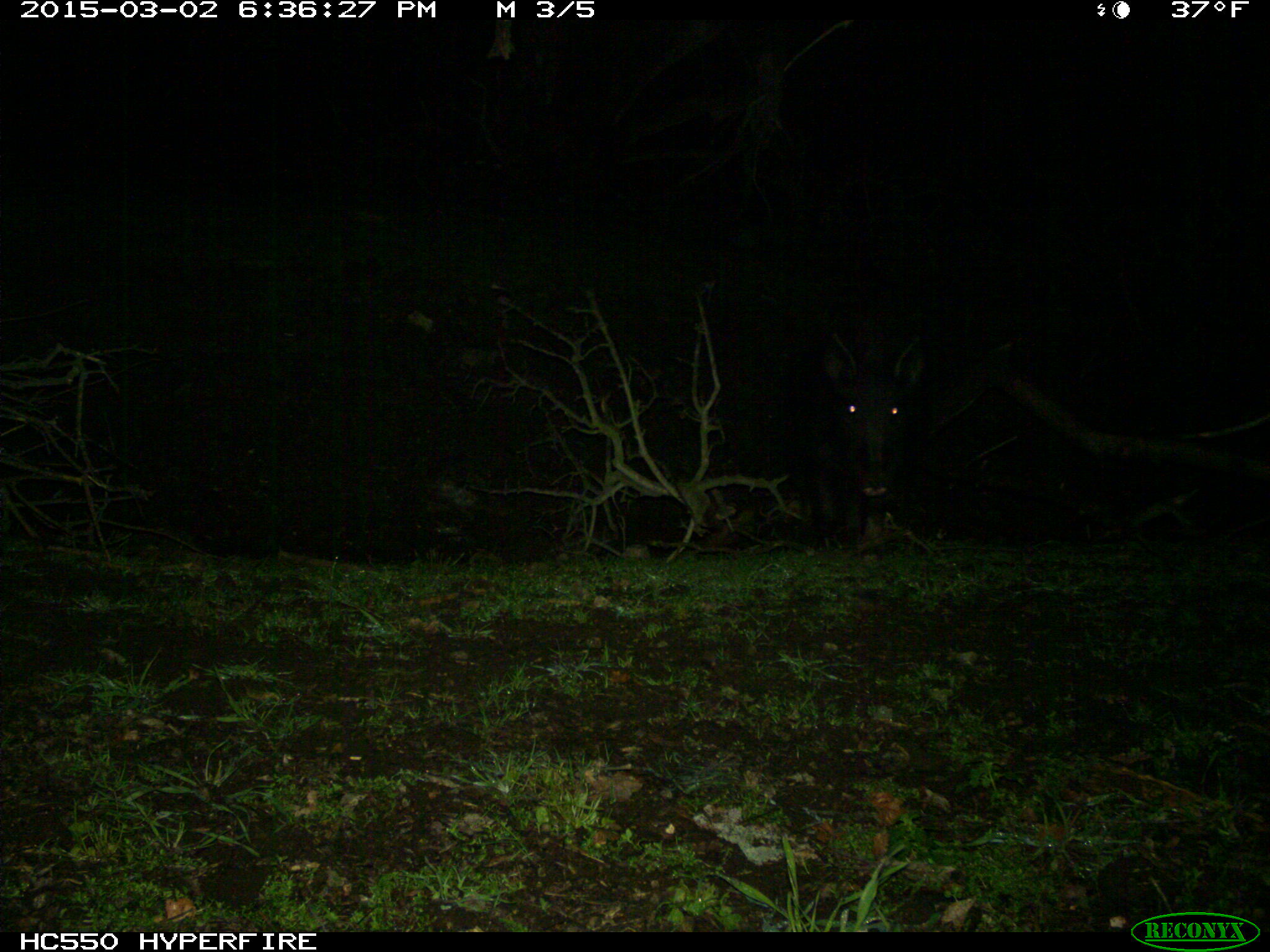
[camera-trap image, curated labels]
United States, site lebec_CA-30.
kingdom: Animalia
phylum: Chordata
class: Mammalia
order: Artiodactyla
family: Suidae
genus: Sus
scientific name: Sus scrofa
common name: wild boar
Sus scrofa (wild boar).